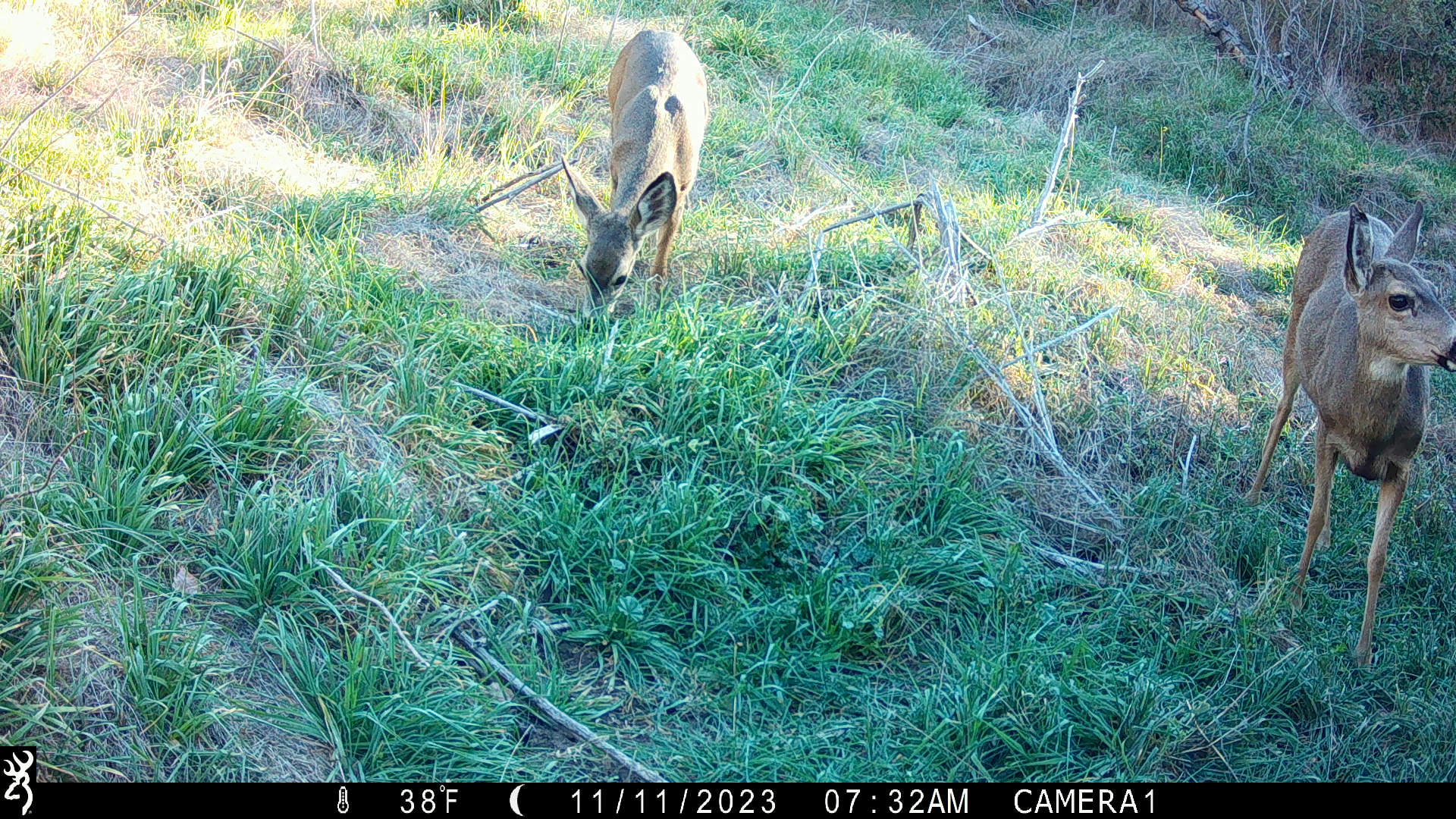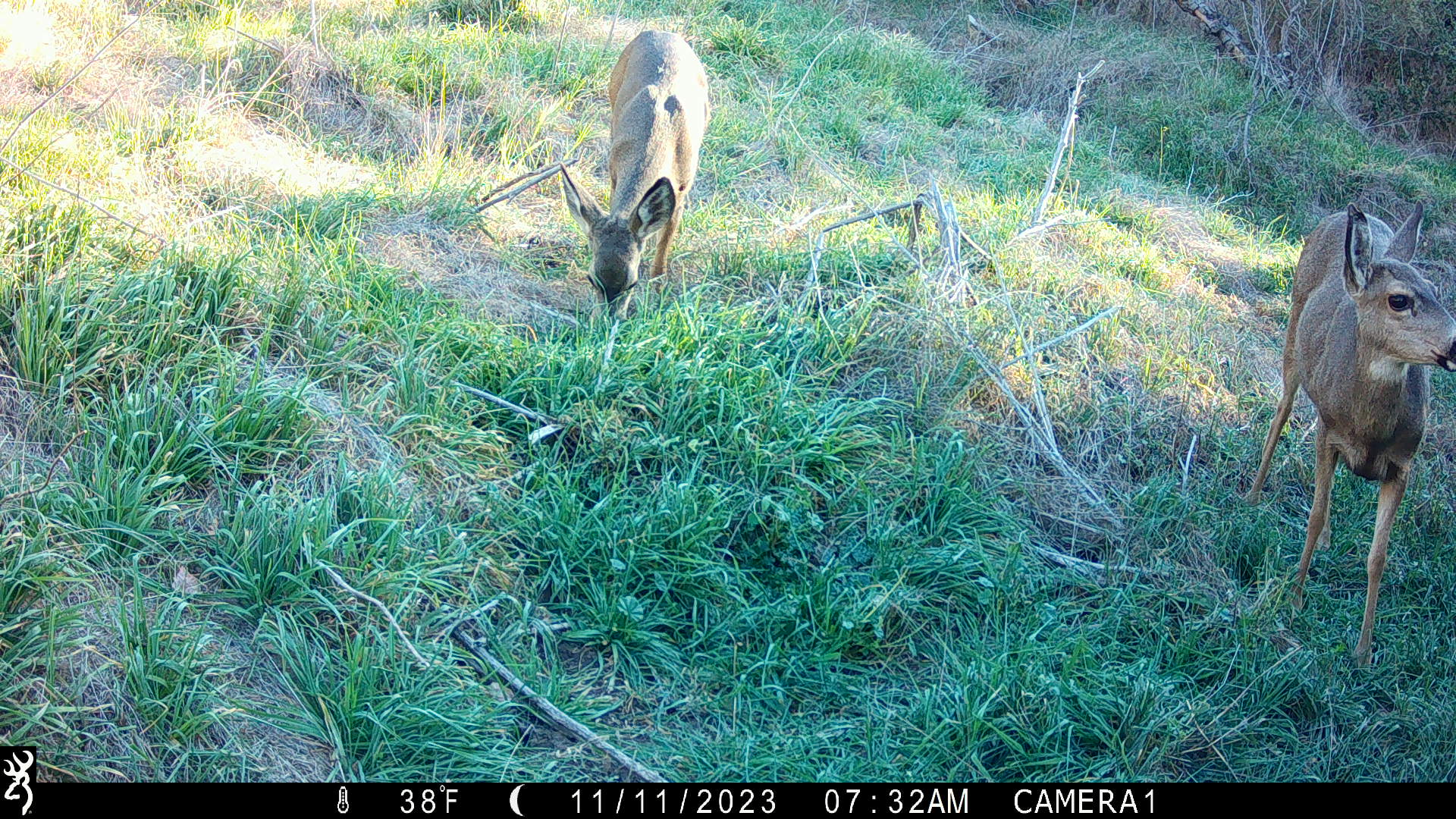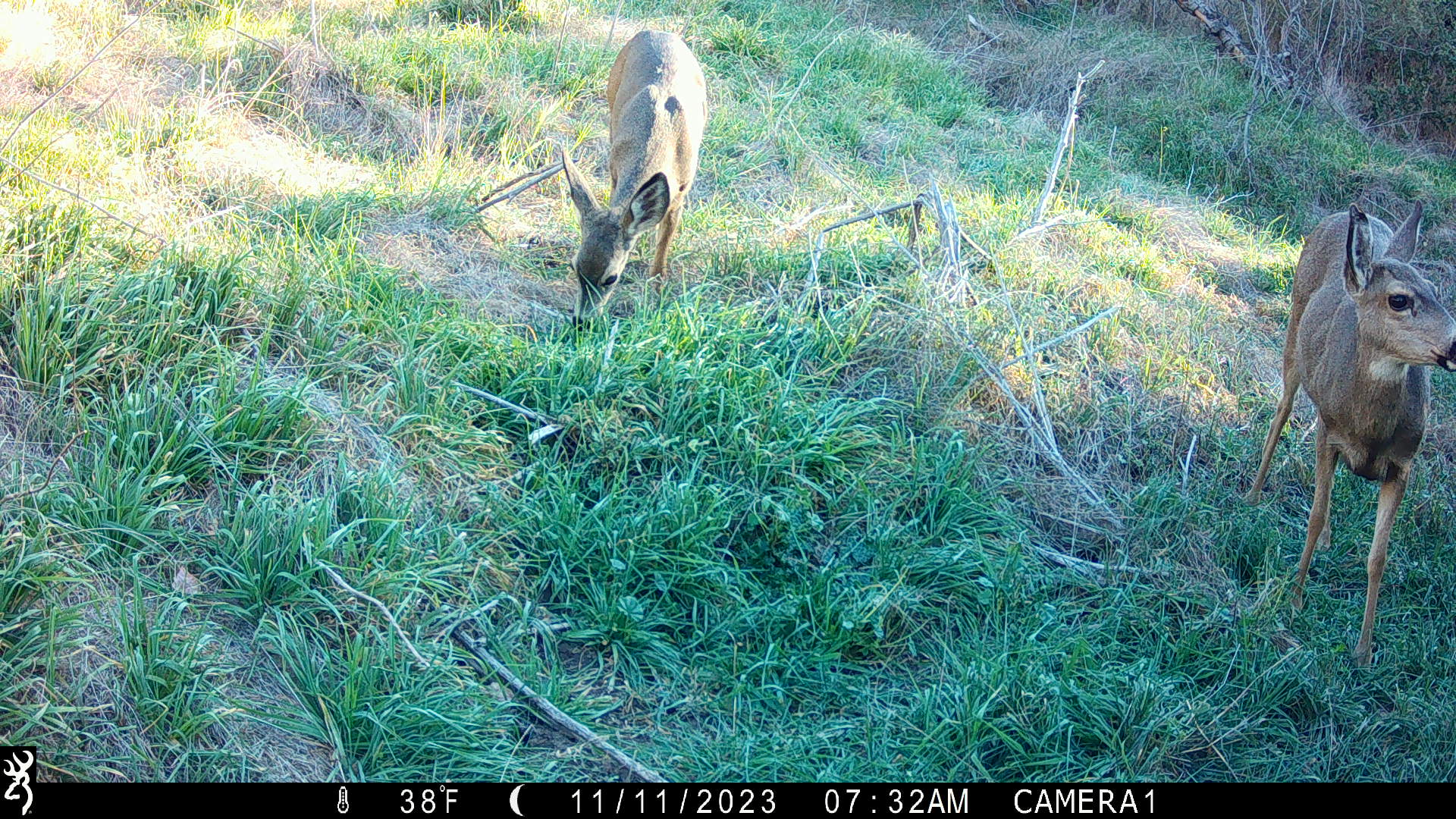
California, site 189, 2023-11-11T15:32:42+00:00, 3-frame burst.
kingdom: Animalia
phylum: Chordata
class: Mammalia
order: Artiodactyla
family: Cervidae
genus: Odocoileus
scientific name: Odocoileus hemionus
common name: mule deer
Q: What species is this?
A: Mule deer (Odocoileus hemionus).